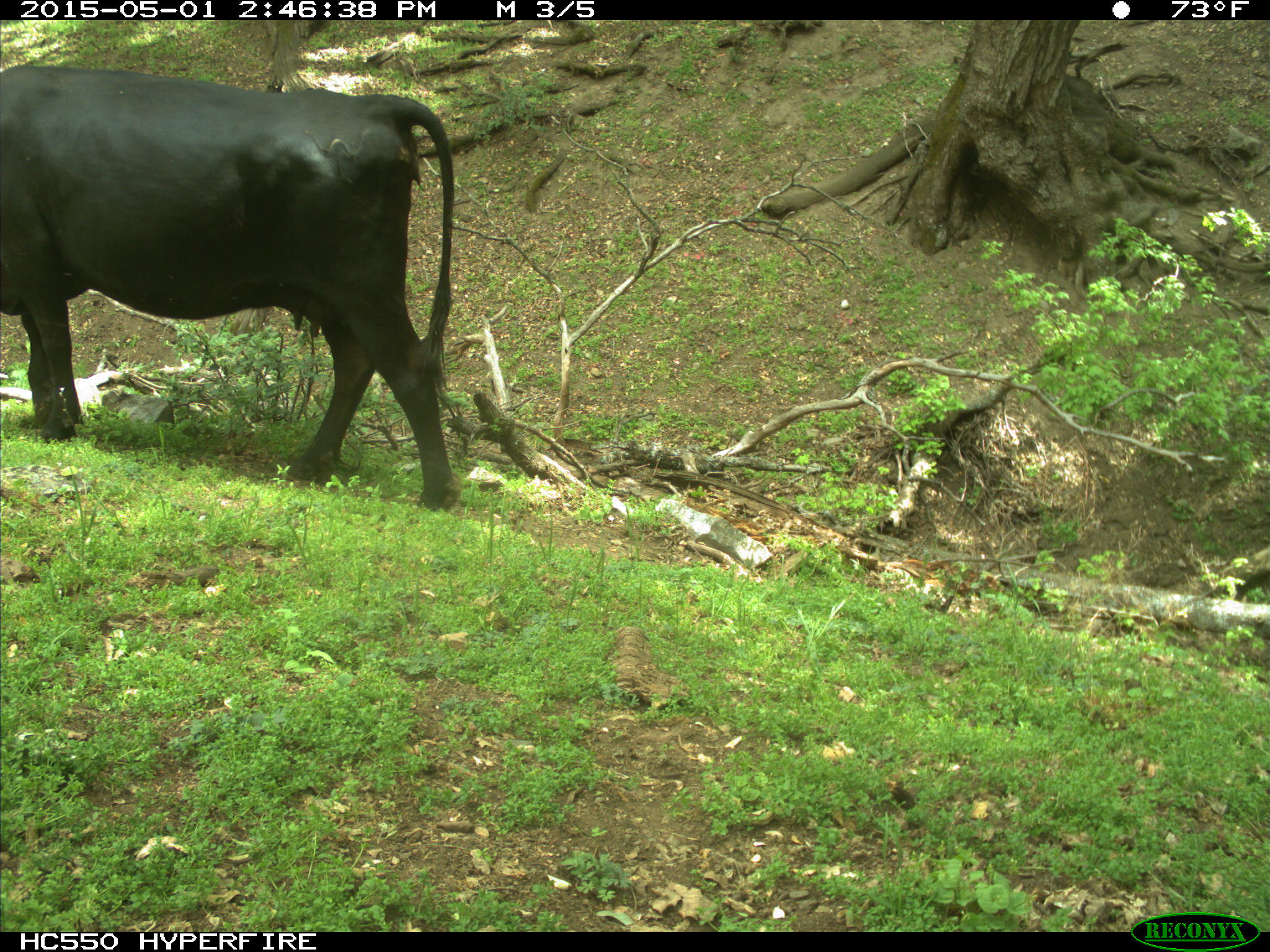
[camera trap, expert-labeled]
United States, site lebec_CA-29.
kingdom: Animalia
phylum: Chordata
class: Mammalia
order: Artiodactyla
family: Bovidae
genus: Bos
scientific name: Bos taurus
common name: domestic cow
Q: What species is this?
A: Bos taurus (domestic cow).